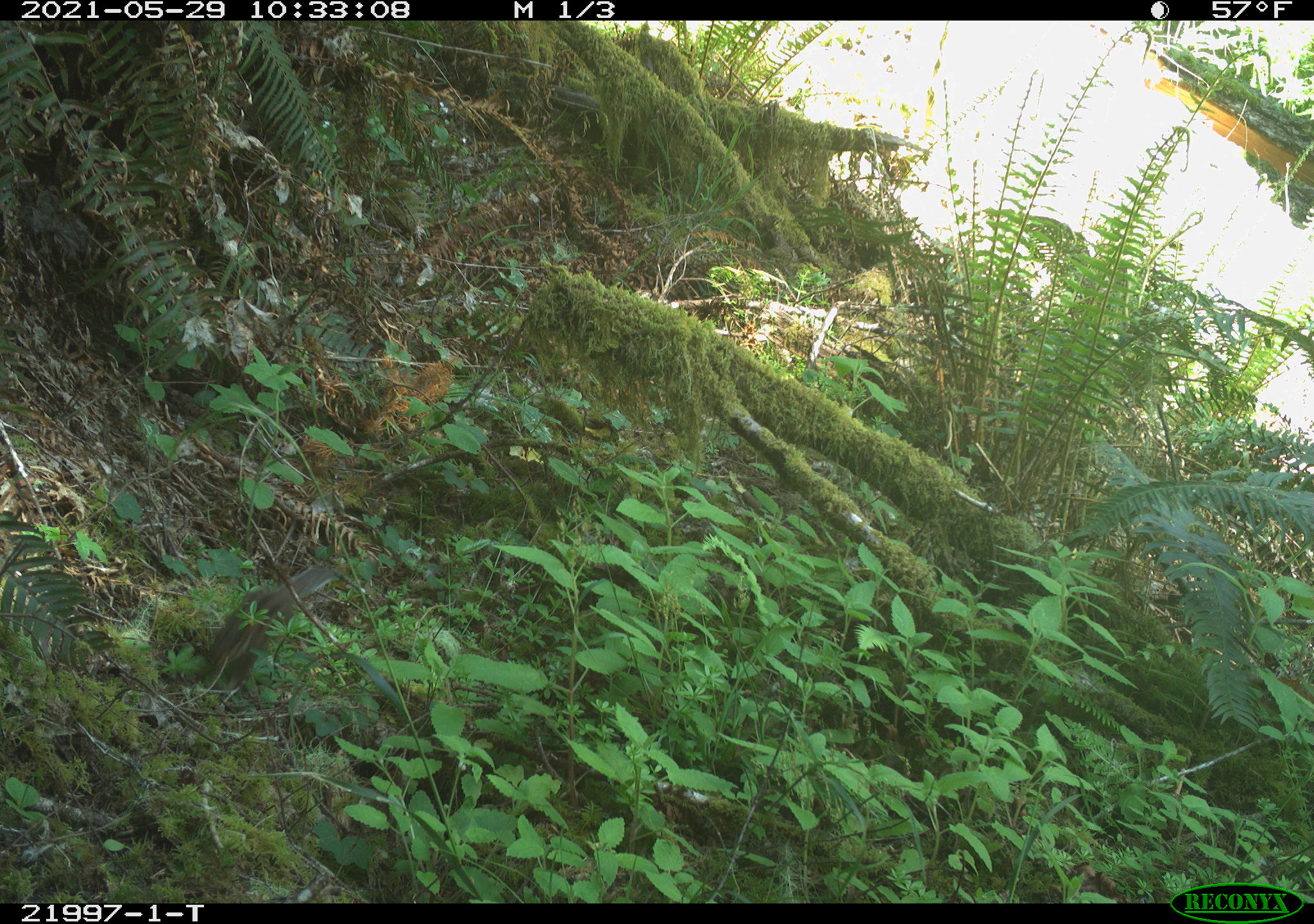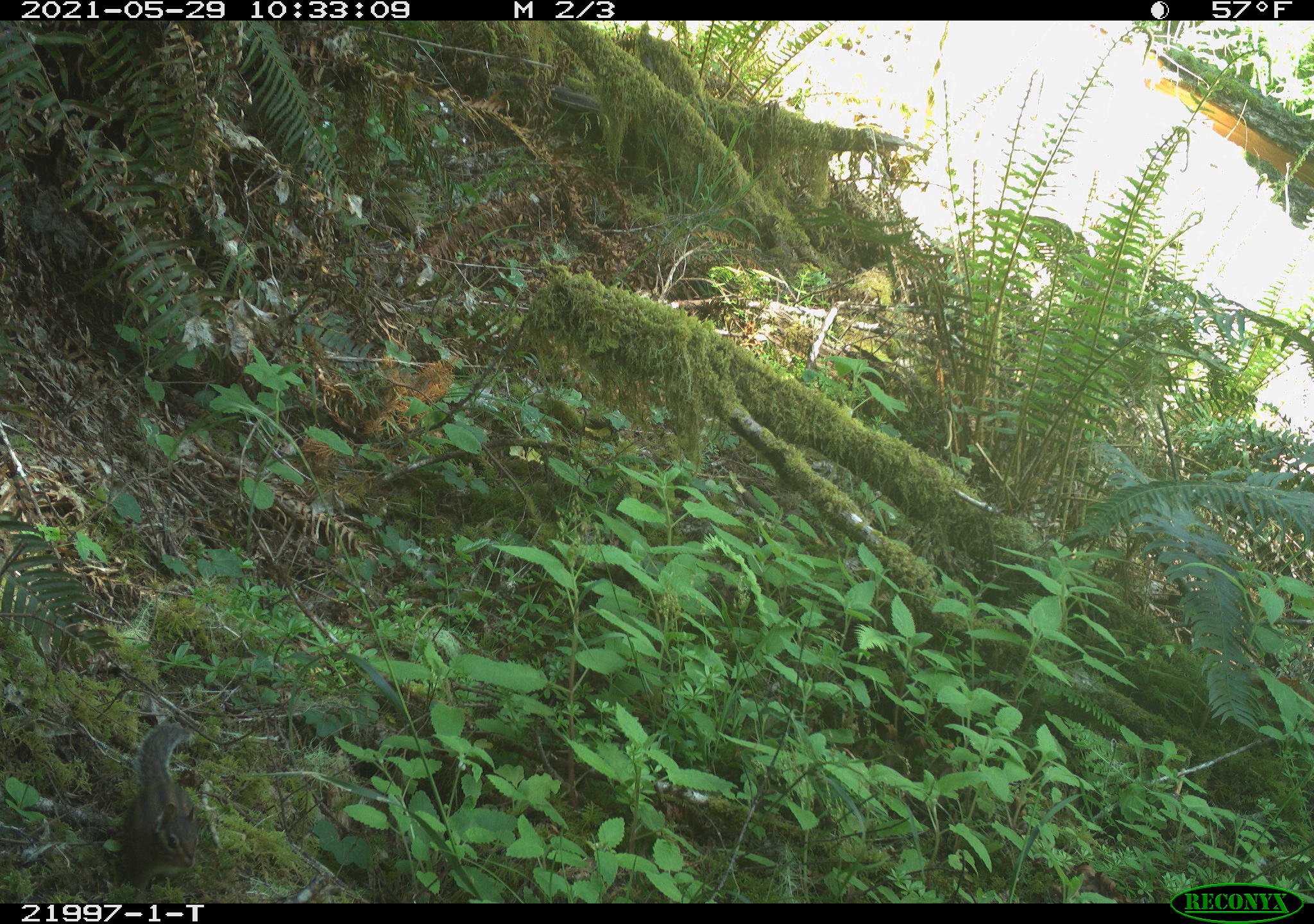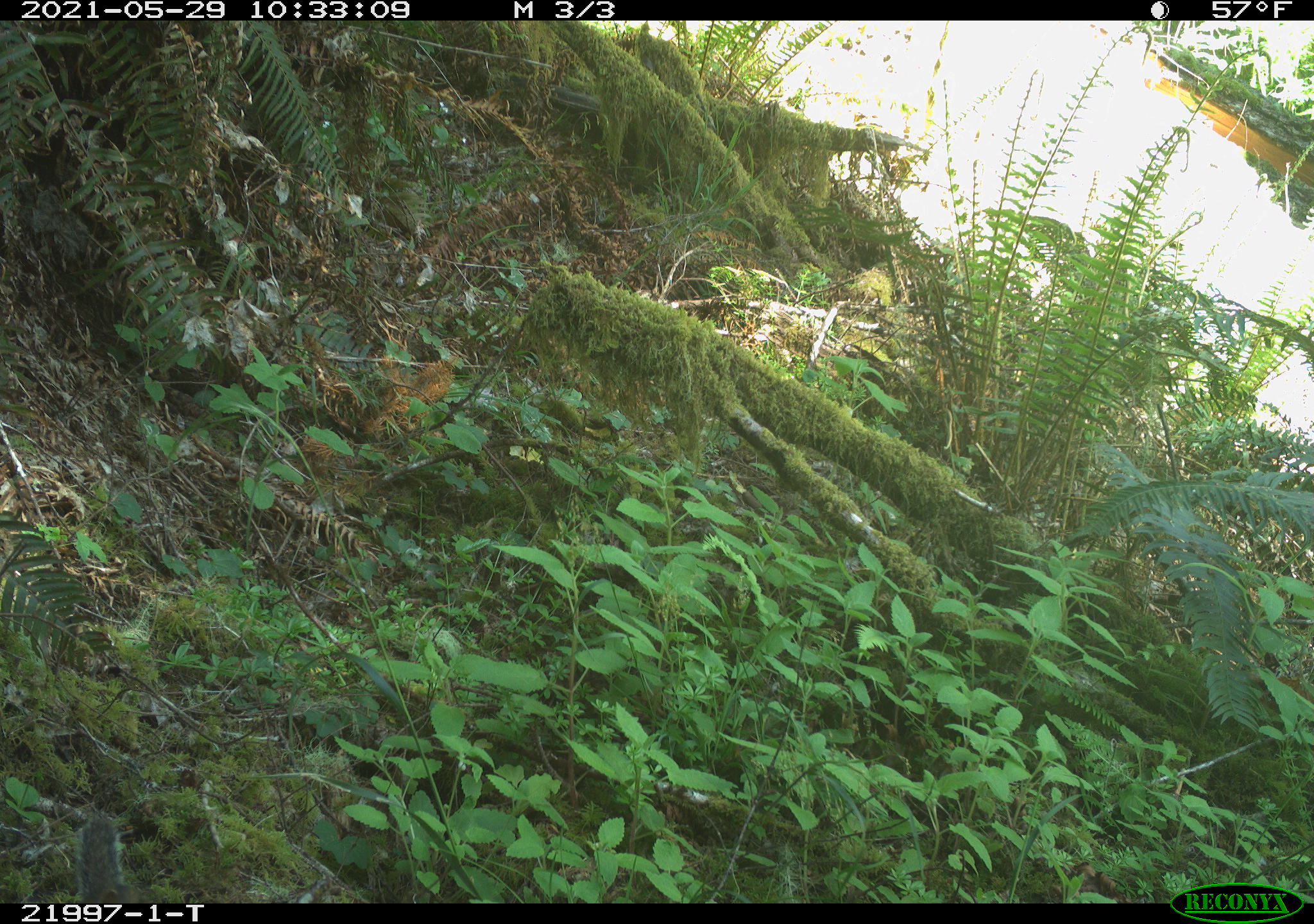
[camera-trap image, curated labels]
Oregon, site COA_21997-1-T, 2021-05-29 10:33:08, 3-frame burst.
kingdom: Animalia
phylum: Chordata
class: Mammalia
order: Rodentia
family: Sciuridae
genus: Neotamias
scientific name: Neotamias townsendii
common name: townsend's chipmunk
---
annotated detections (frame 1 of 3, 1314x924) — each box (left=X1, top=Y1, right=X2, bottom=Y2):
townsend's chipmunk: (left=179, top=543, right=367, bottom=703)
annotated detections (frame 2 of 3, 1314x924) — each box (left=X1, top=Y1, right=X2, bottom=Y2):
townsend's chipmunk: (left=100, top=700, right=239, bottom=893)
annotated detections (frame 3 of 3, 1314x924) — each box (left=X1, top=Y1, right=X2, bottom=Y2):
townsend's chipmunk: (left=54, top=812, right=164, bottom=903)